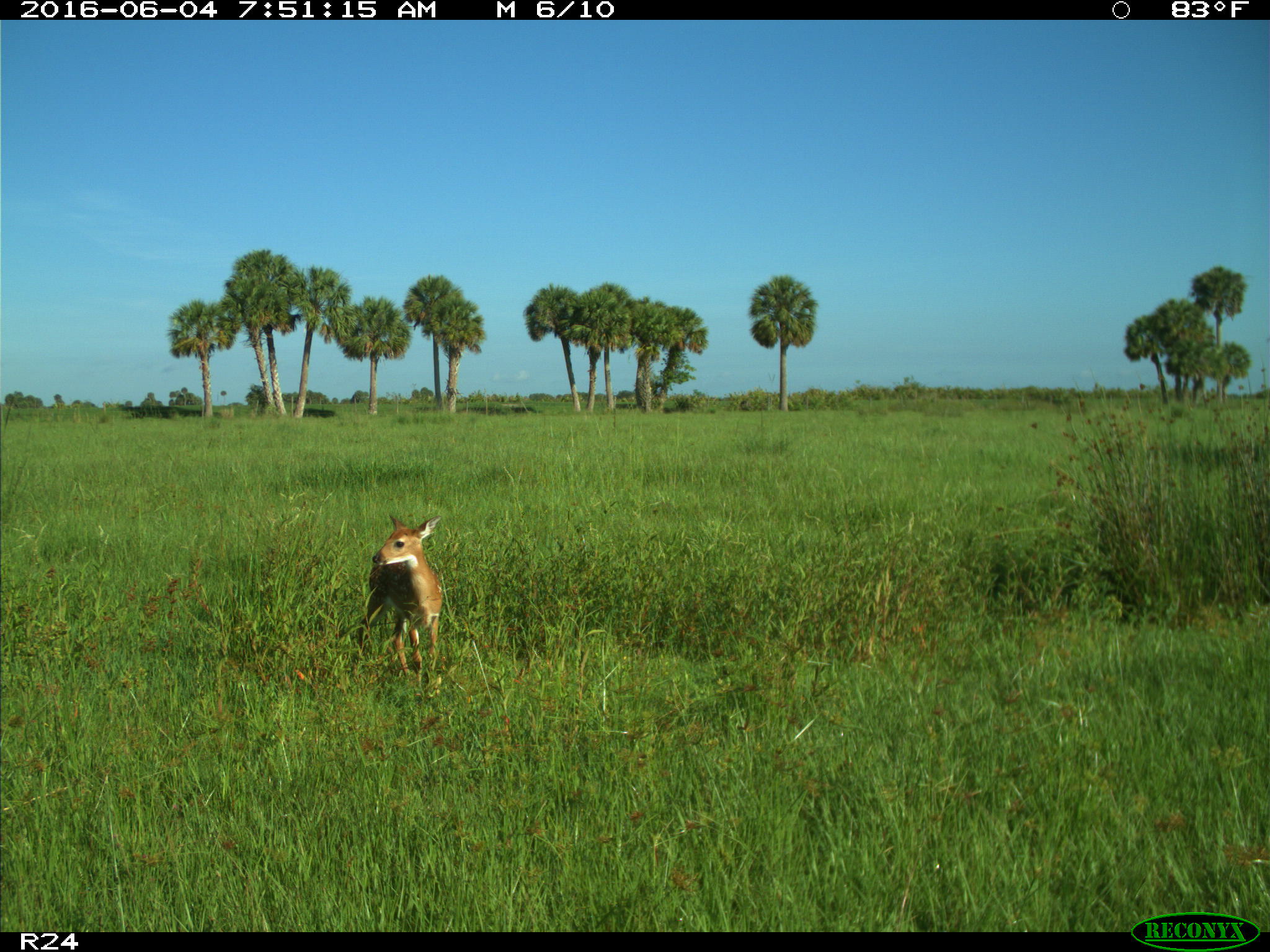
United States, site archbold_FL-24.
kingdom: Animalia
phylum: Chordata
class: Mammalia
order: Artiodactyla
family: Cervidae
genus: Odocoileus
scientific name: Odocoileus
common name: deer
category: unidentified deer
Unidentified deer (deer) (Odocoileus).